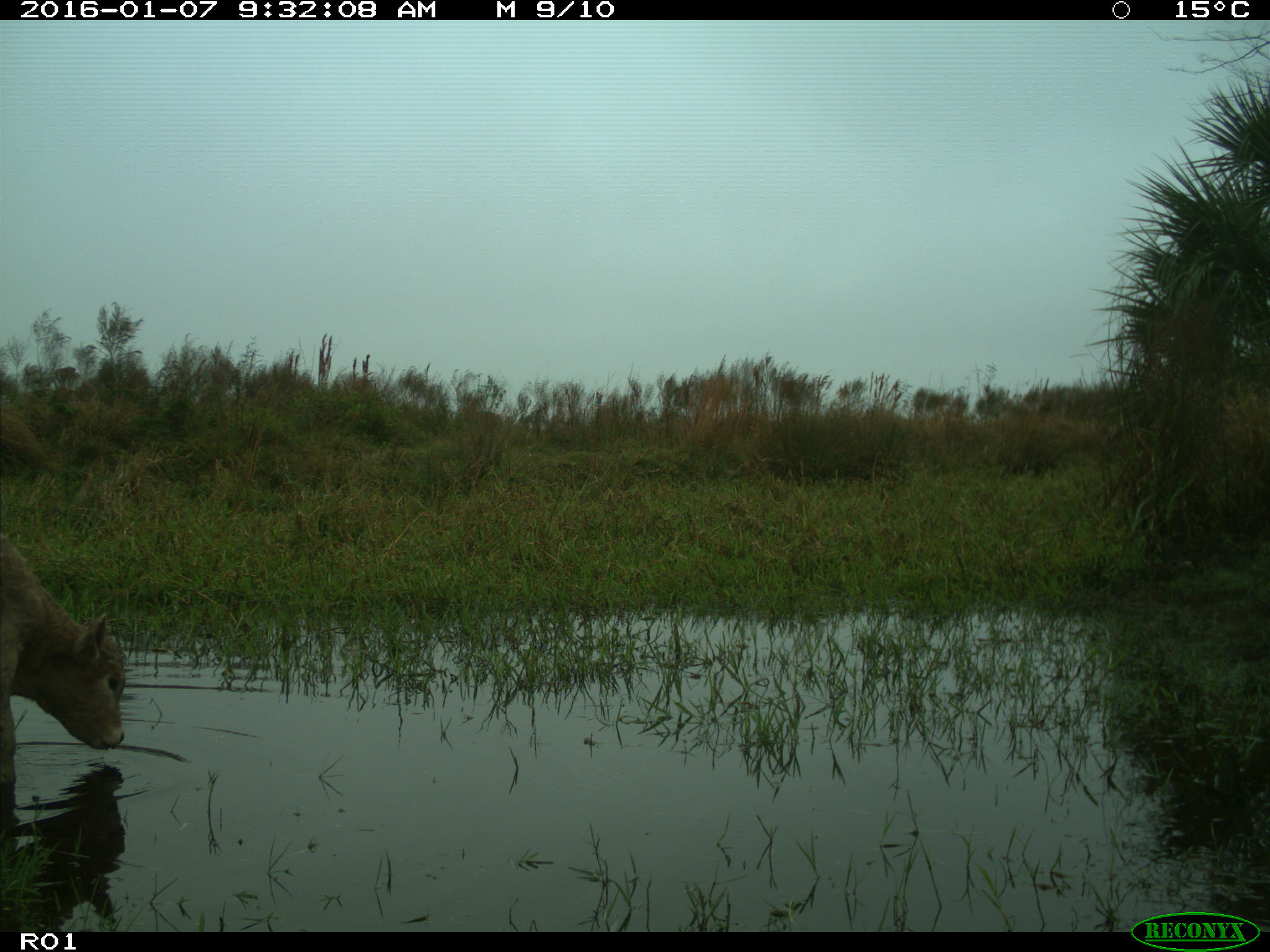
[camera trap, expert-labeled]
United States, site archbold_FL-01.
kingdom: Animalia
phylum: Chordata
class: Mammalia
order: Artiodactyla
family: Bovidae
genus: Bos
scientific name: Bos taurus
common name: domestic cow